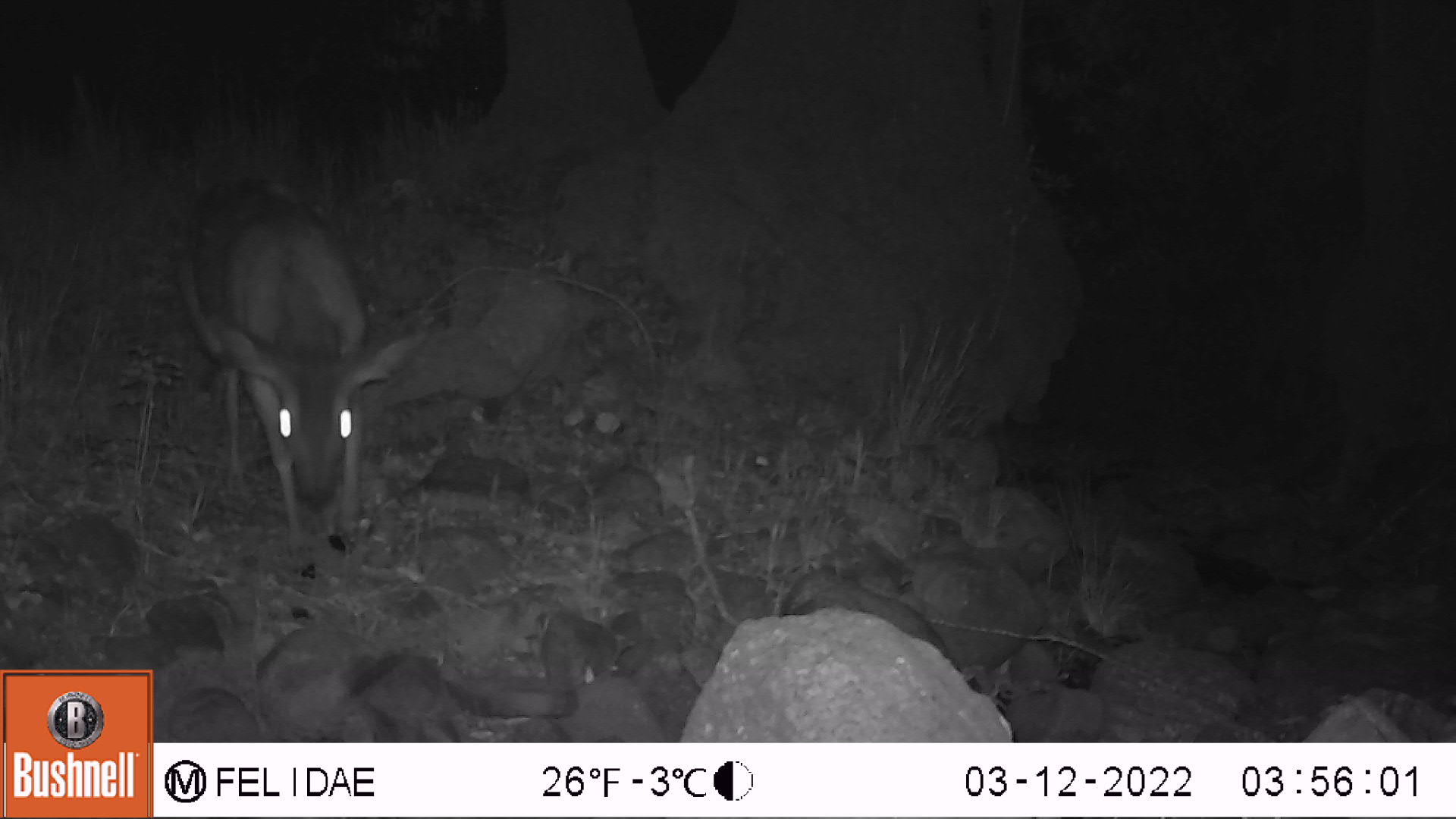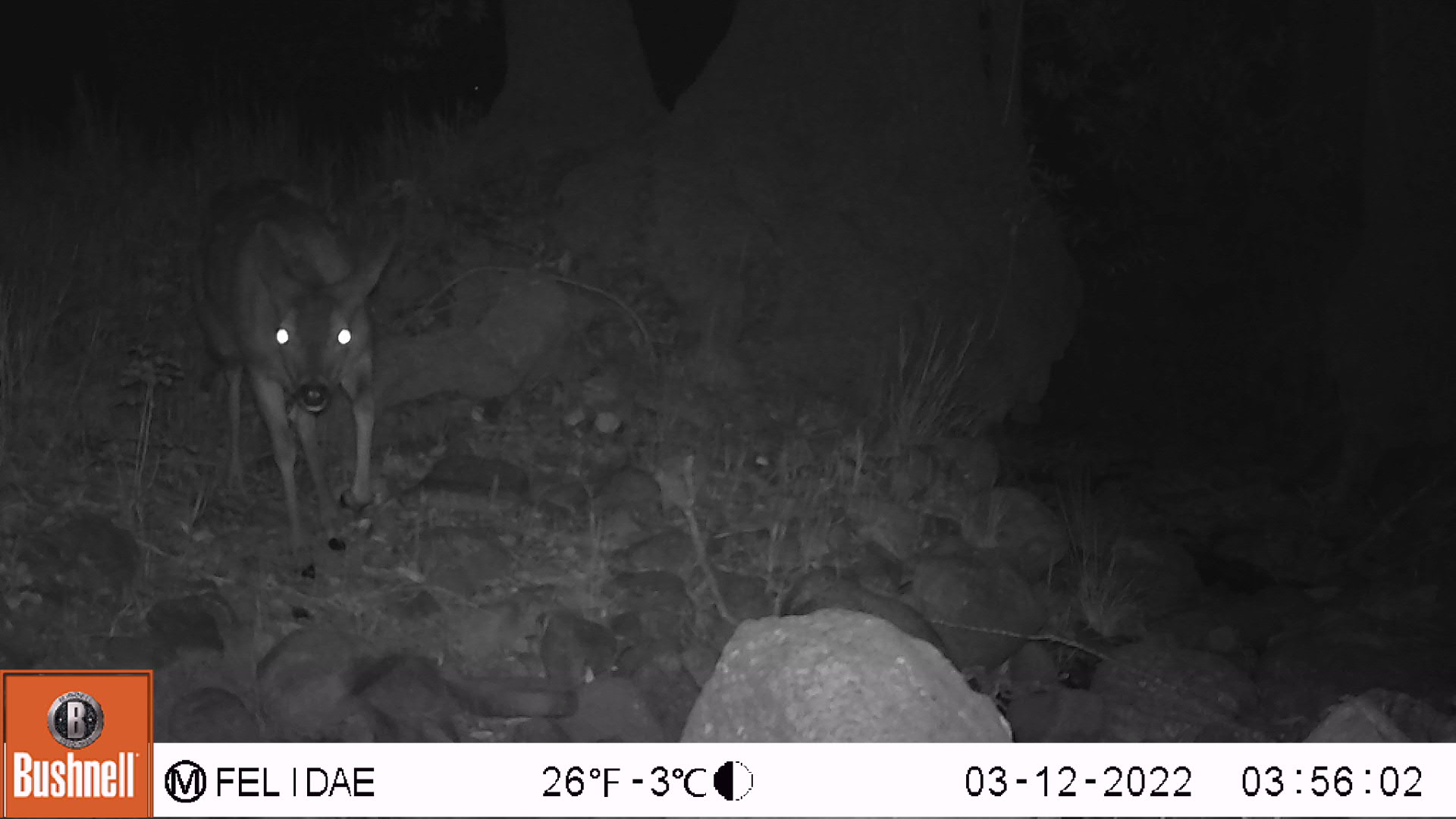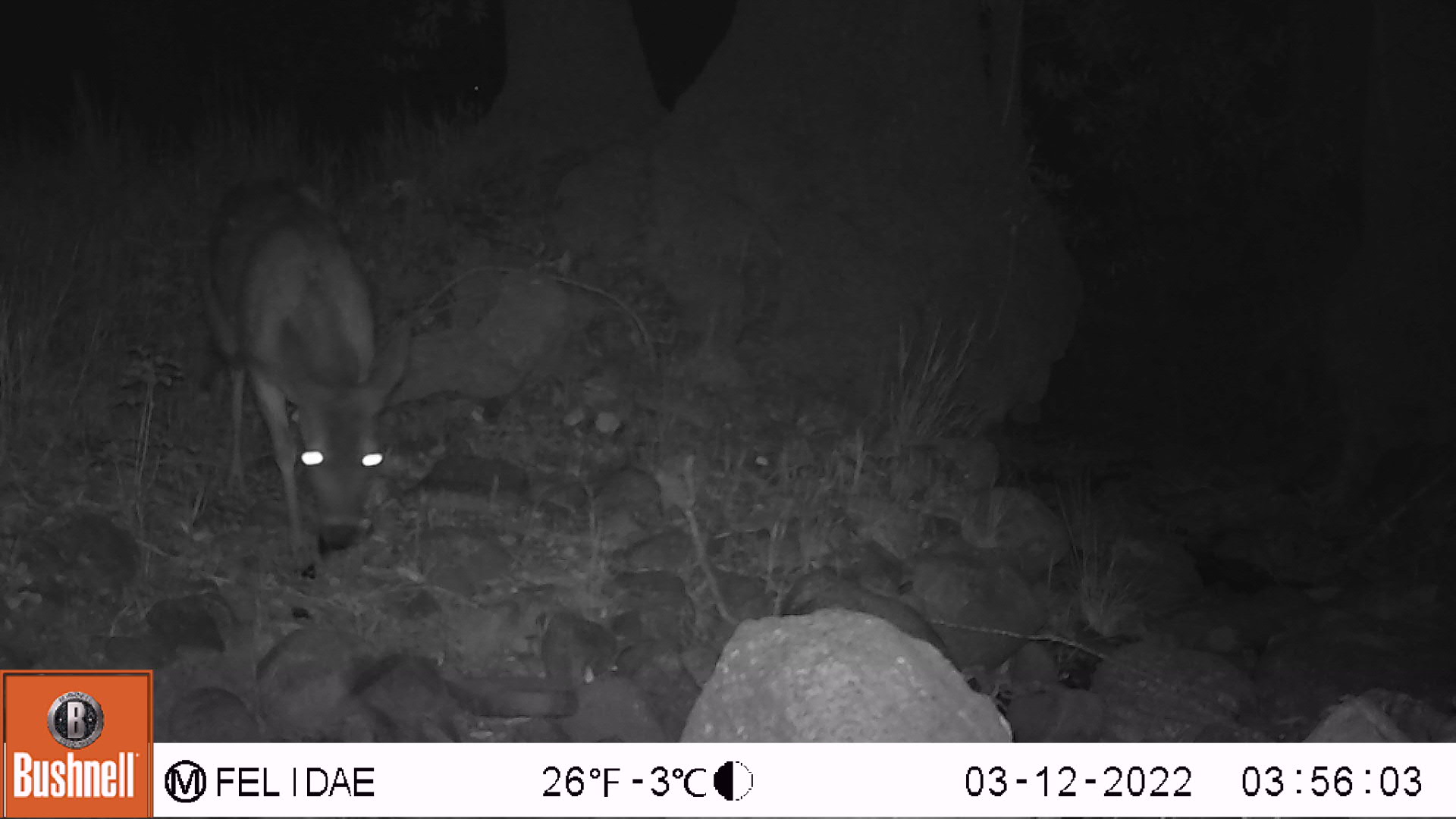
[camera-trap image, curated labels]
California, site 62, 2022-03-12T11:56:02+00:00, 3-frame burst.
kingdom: Animalia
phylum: Chordata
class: Mammalia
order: Artiodactyla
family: Cervidae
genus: Odocoileus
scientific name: Odocoileus hemionus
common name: mule deer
Mule deer (Odocoileus hemionus).